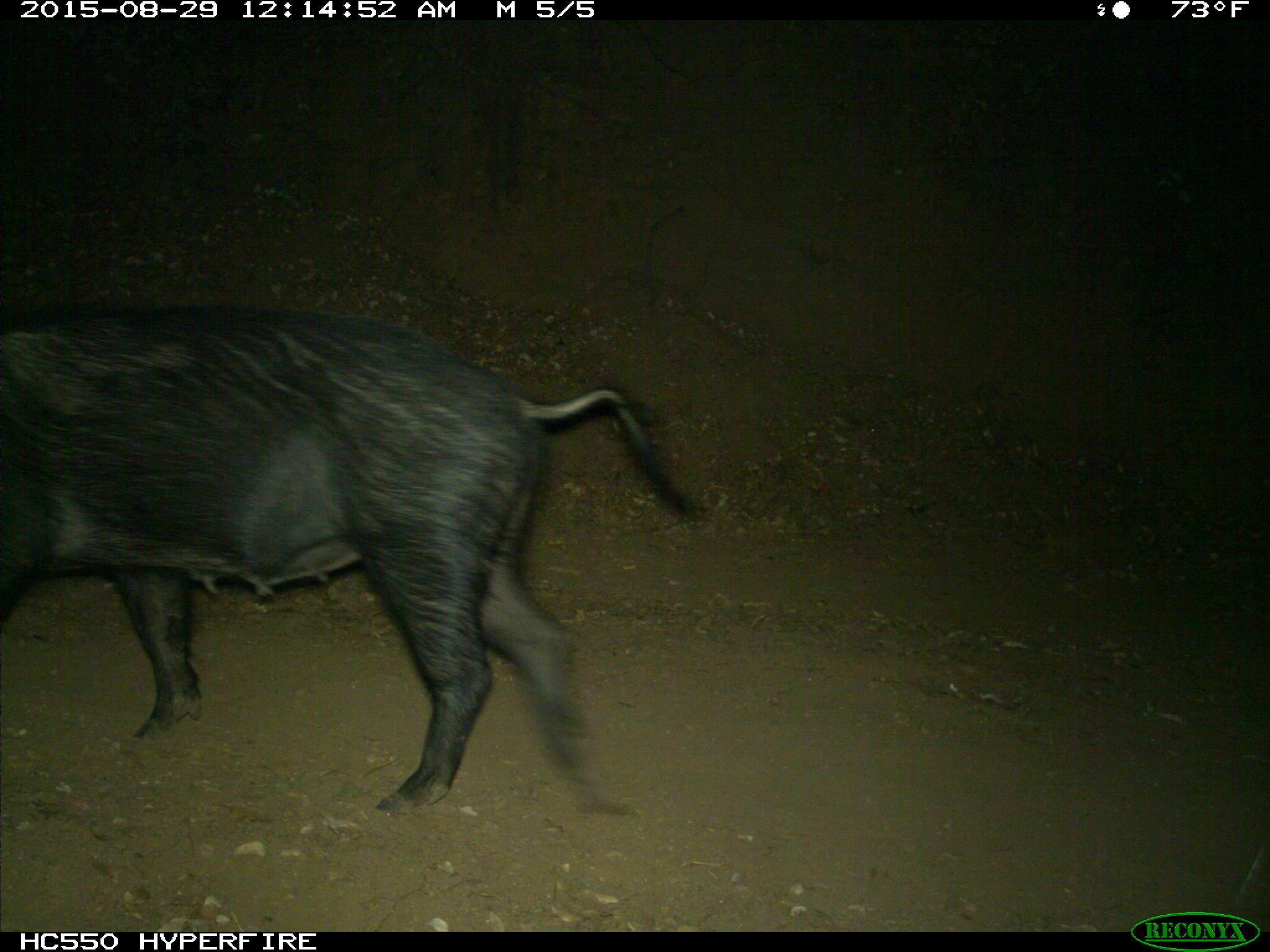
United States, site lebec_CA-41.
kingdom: Animalia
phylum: Chordata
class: Mammalia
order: Artiodactyla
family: Suidae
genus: Sus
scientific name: Sus scrofa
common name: wild boar